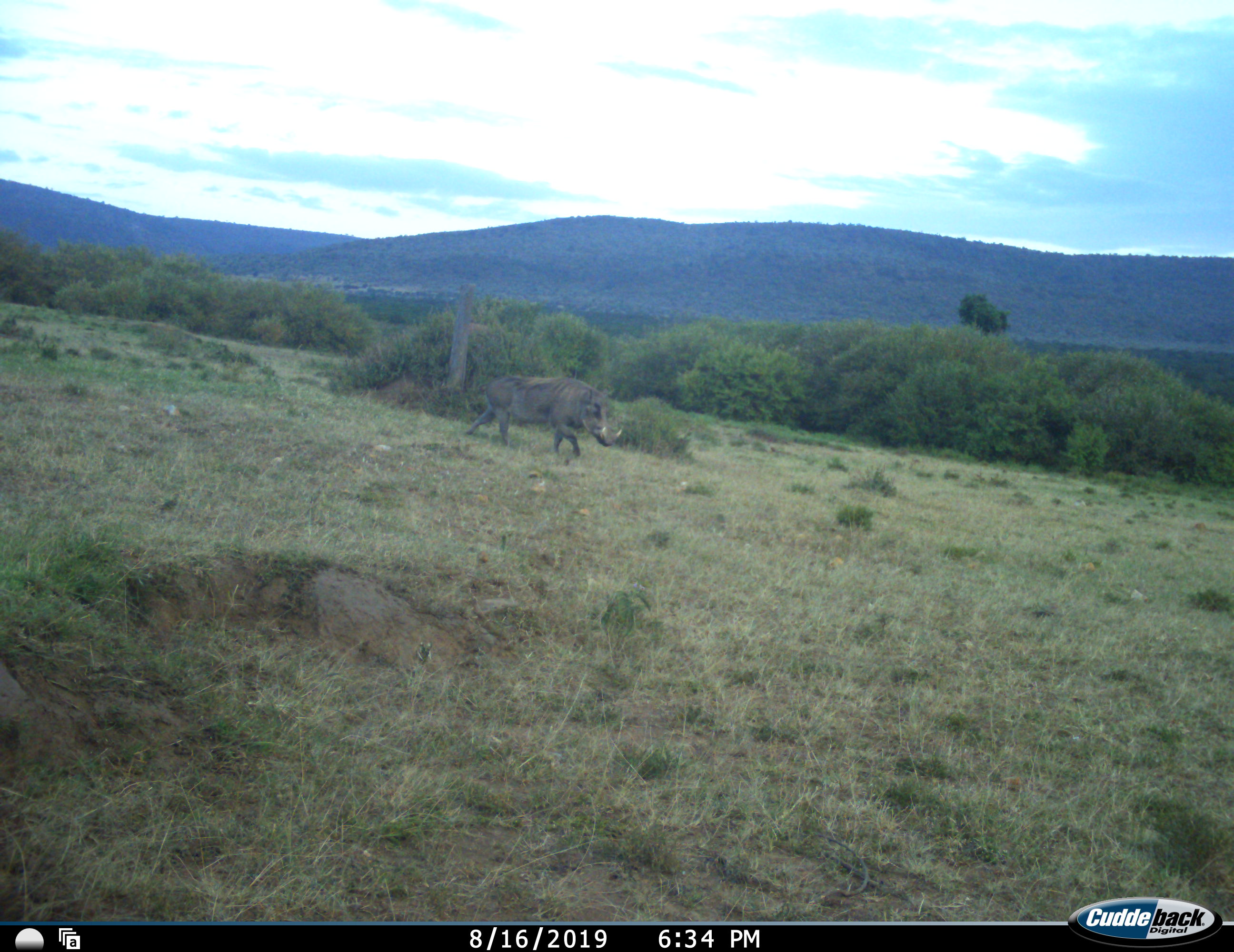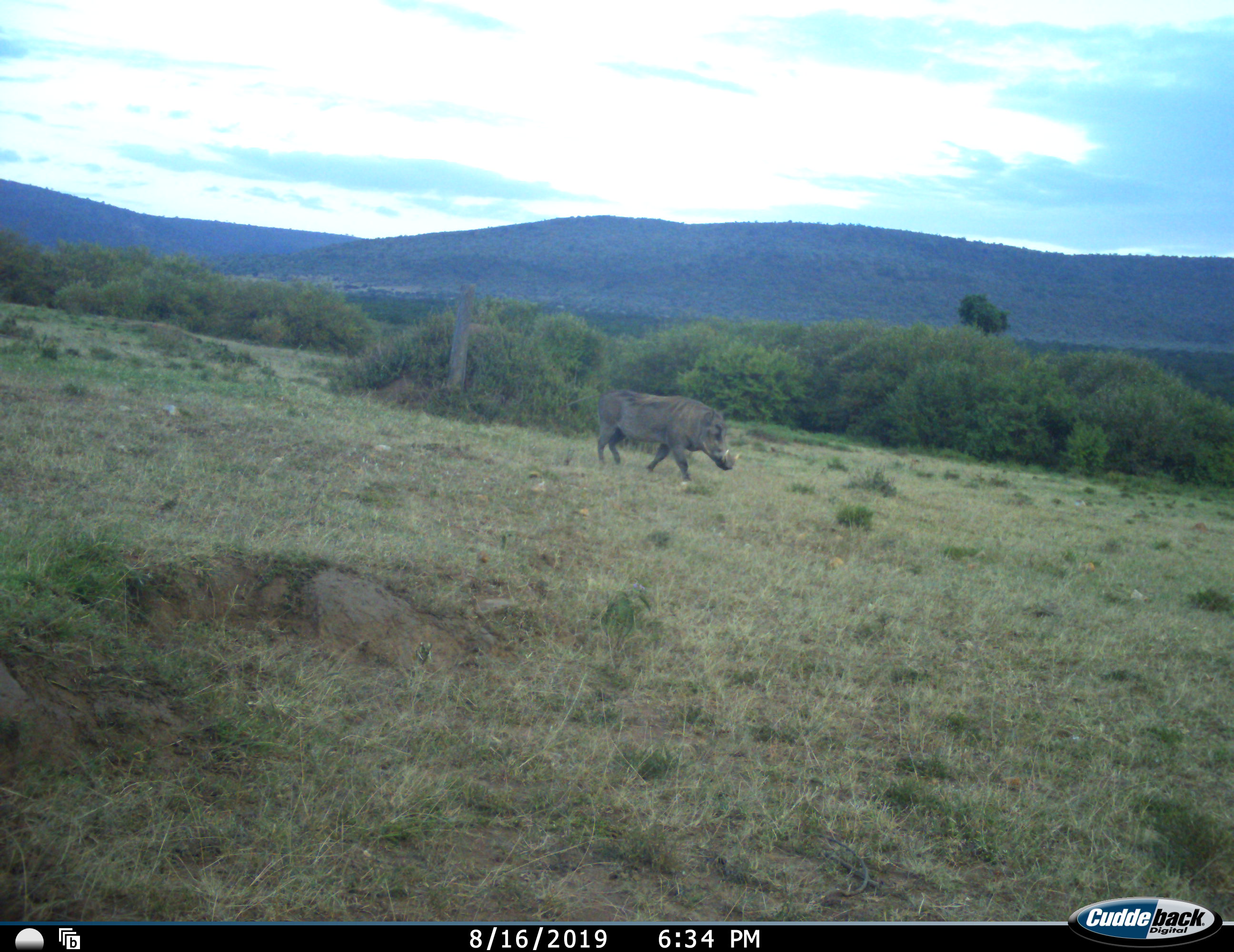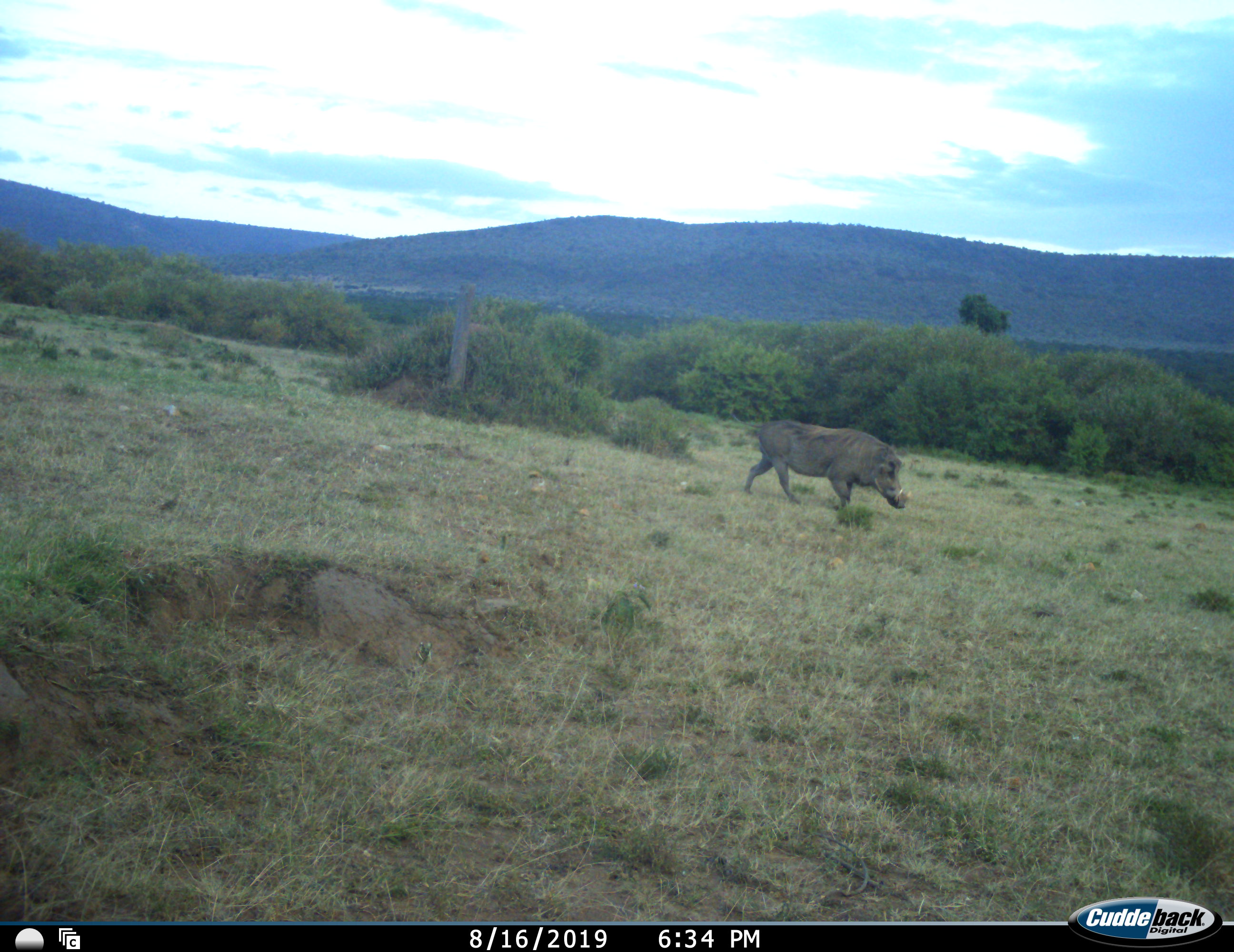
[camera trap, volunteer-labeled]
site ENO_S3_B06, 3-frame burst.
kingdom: Animalia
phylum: Chordata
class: Mammalia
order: Artiodactyla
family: Suidae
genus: Phacochoerus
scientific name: Phacochoerus africanus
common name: warthog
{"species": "warthog (Phacochoerus africanus)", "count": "1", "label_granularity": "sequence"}